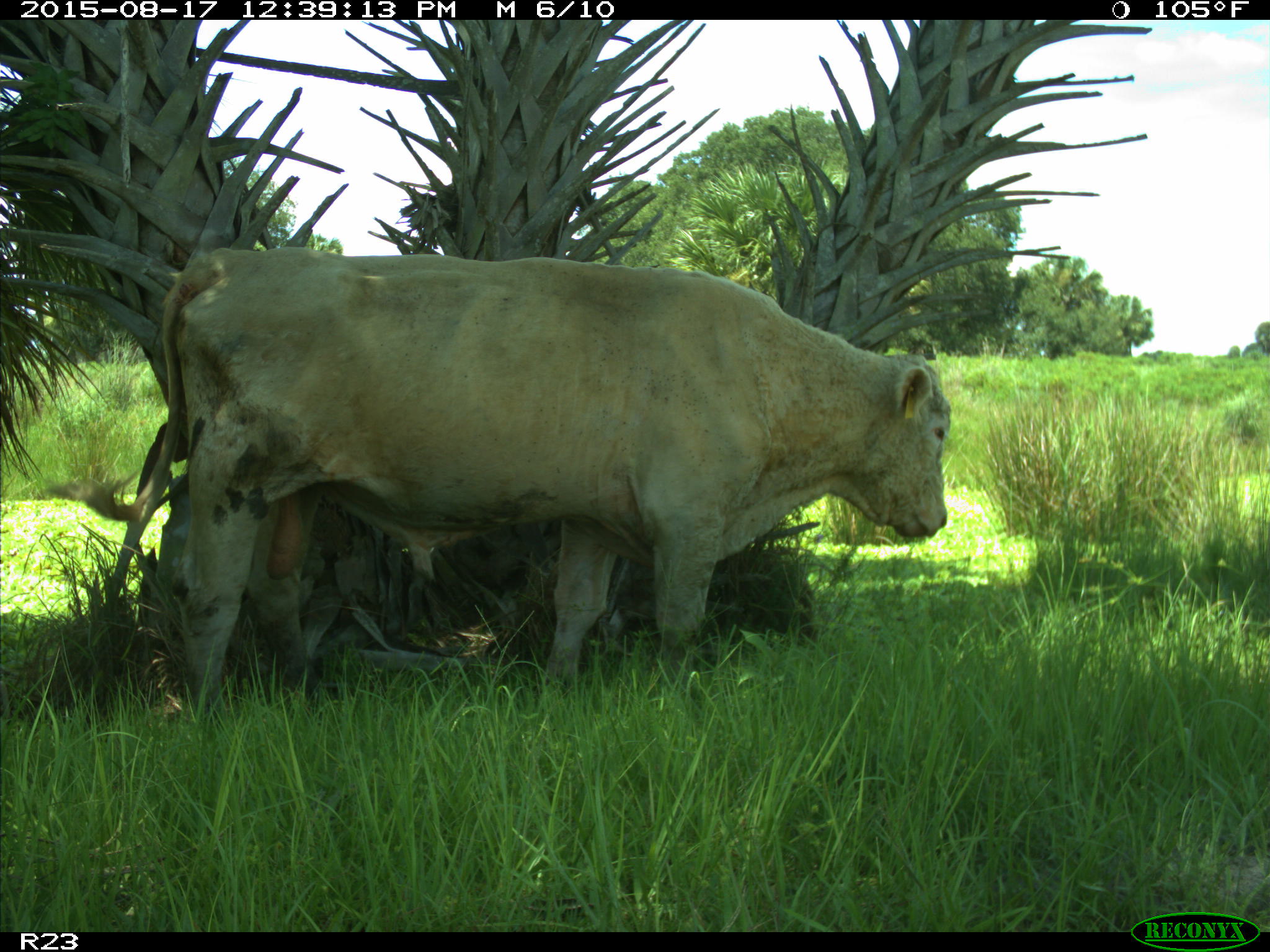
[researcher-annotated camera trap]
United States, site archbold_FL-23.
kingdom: Animalia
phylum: Chordata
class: Mammalia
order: Artiodactyla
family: Bovidae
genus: Bos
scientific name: Bos taurus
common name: domestic cow